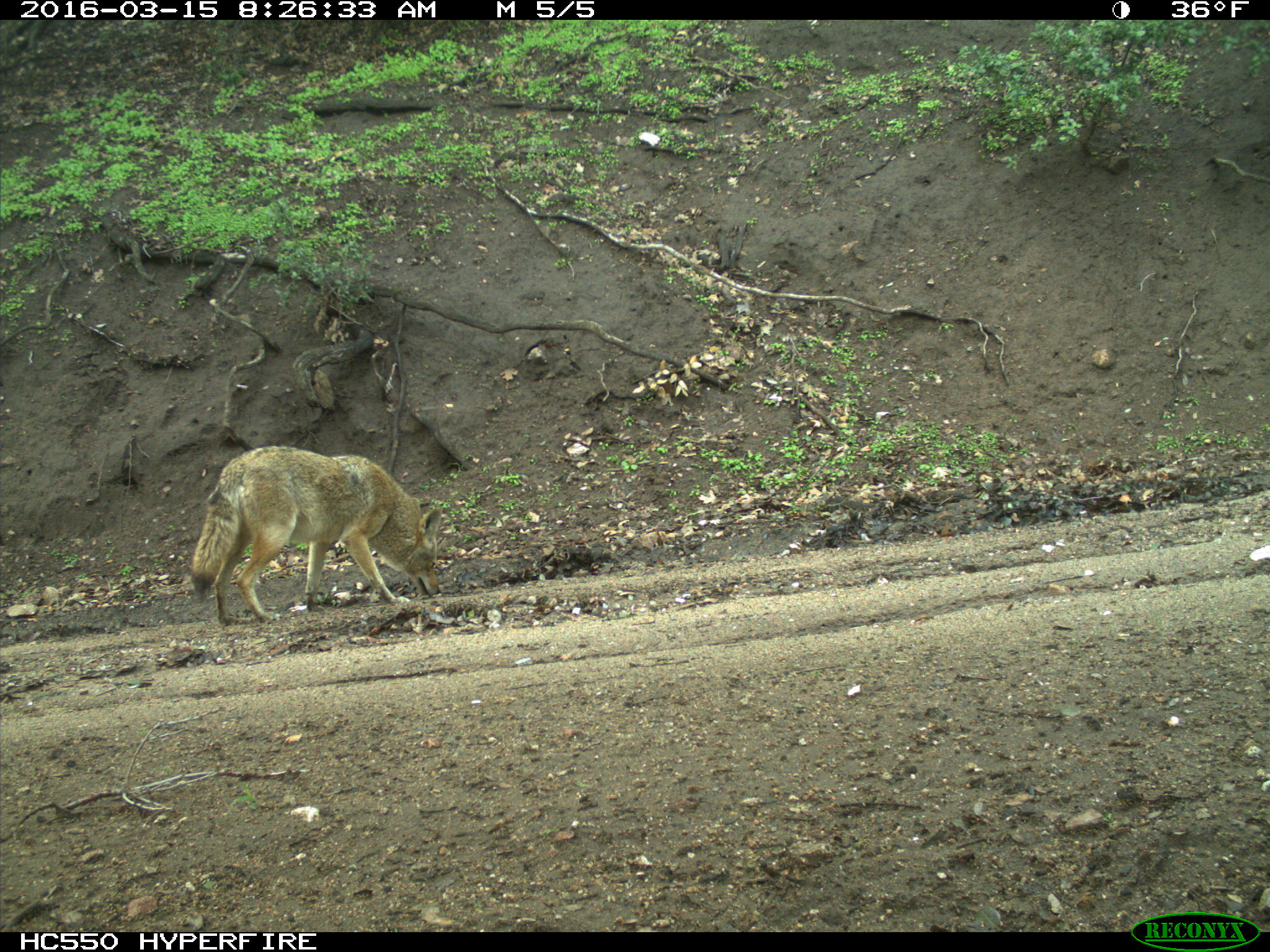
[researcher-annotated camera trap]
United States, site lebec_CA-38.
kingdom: Animalia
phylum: Chordata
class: Mammalia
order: Carnivora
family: Canidae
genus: Canis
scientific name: Canis latrans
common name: coyote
Canis latrans (coyote).